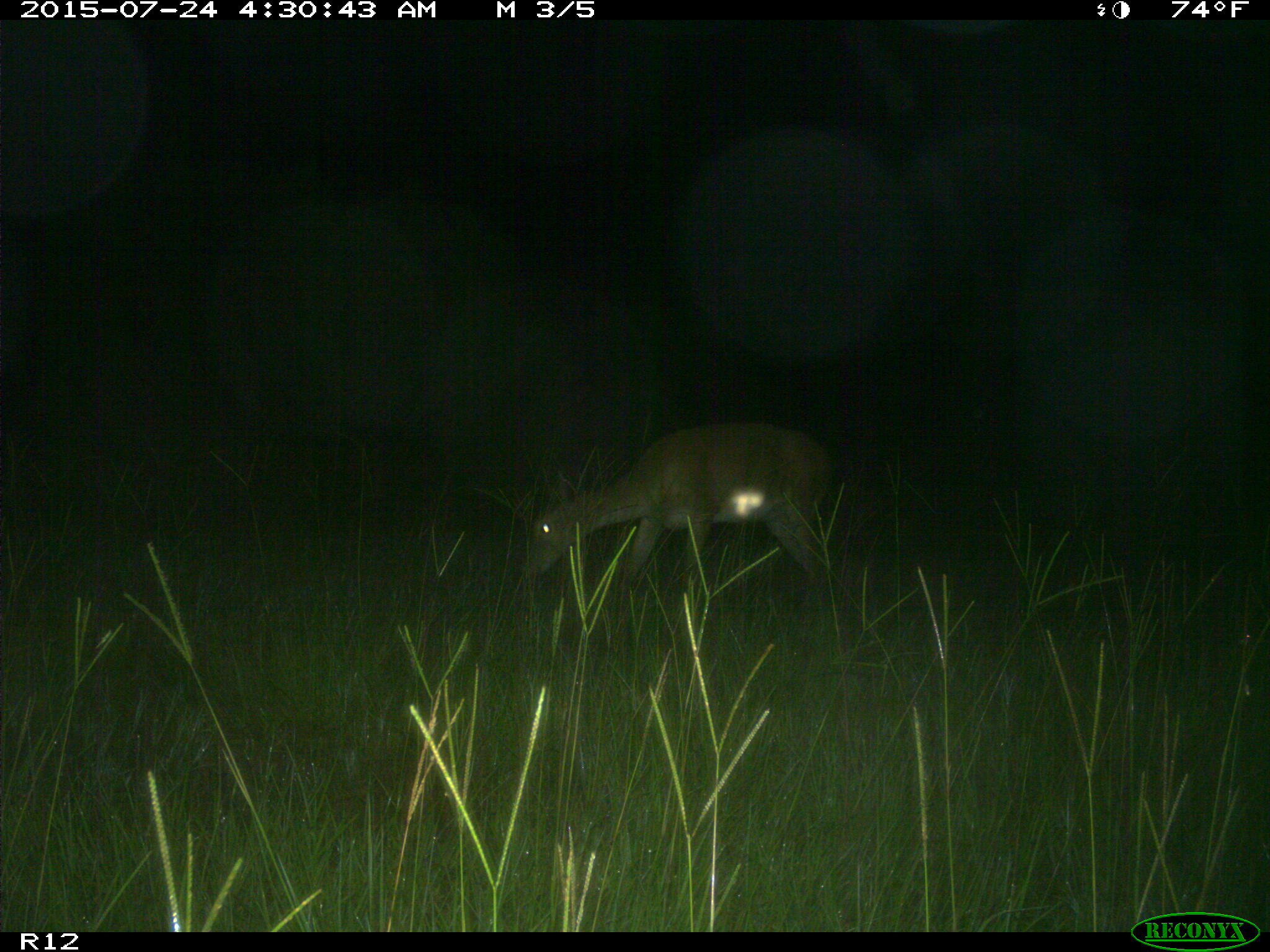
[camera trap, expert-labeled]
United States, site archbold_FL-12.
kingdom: Animalia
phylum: Chordata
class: Mammalia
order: Artiodactyla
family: Cervidae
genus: Odocoileus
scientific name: Odocoileus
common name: deer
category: unidentified deer